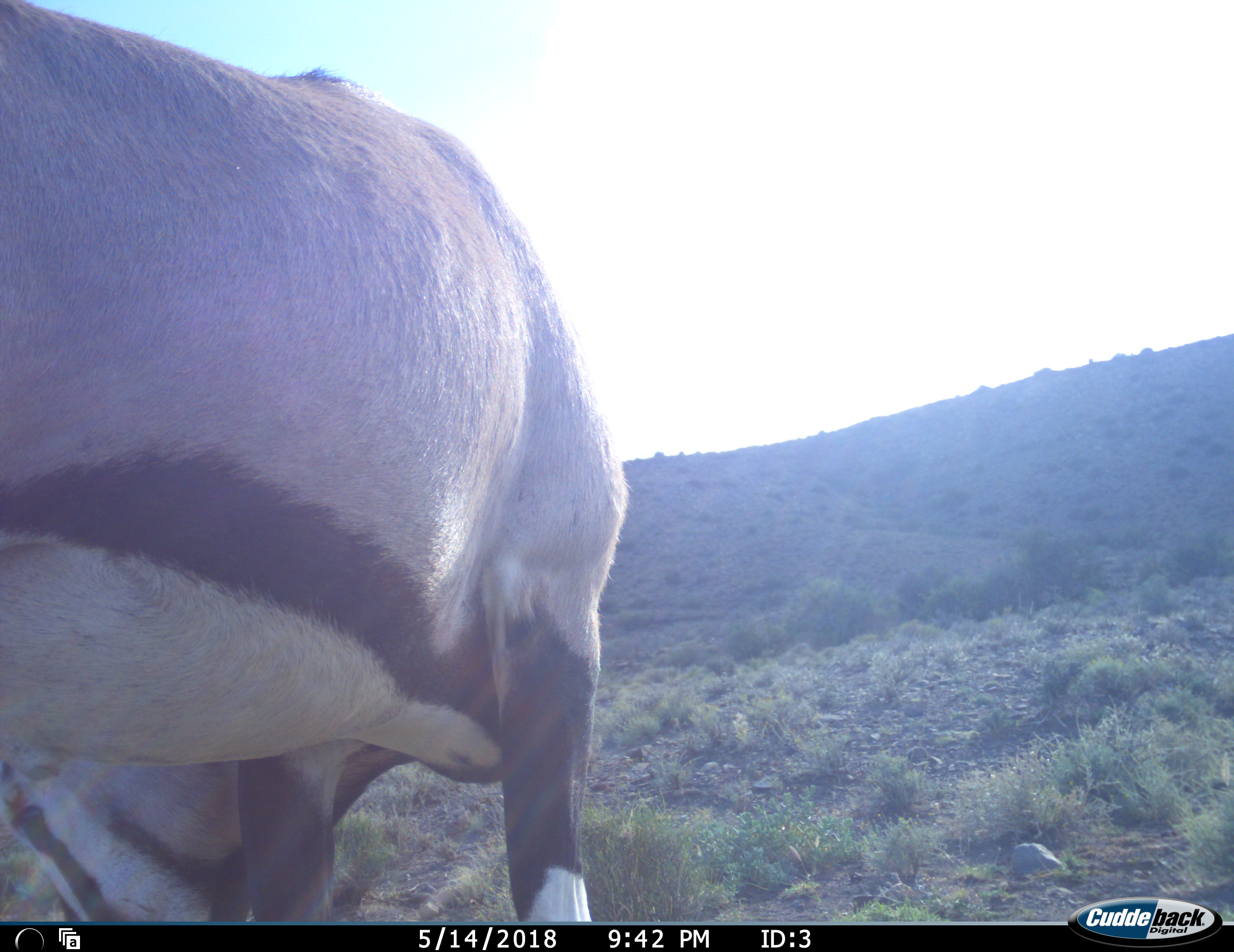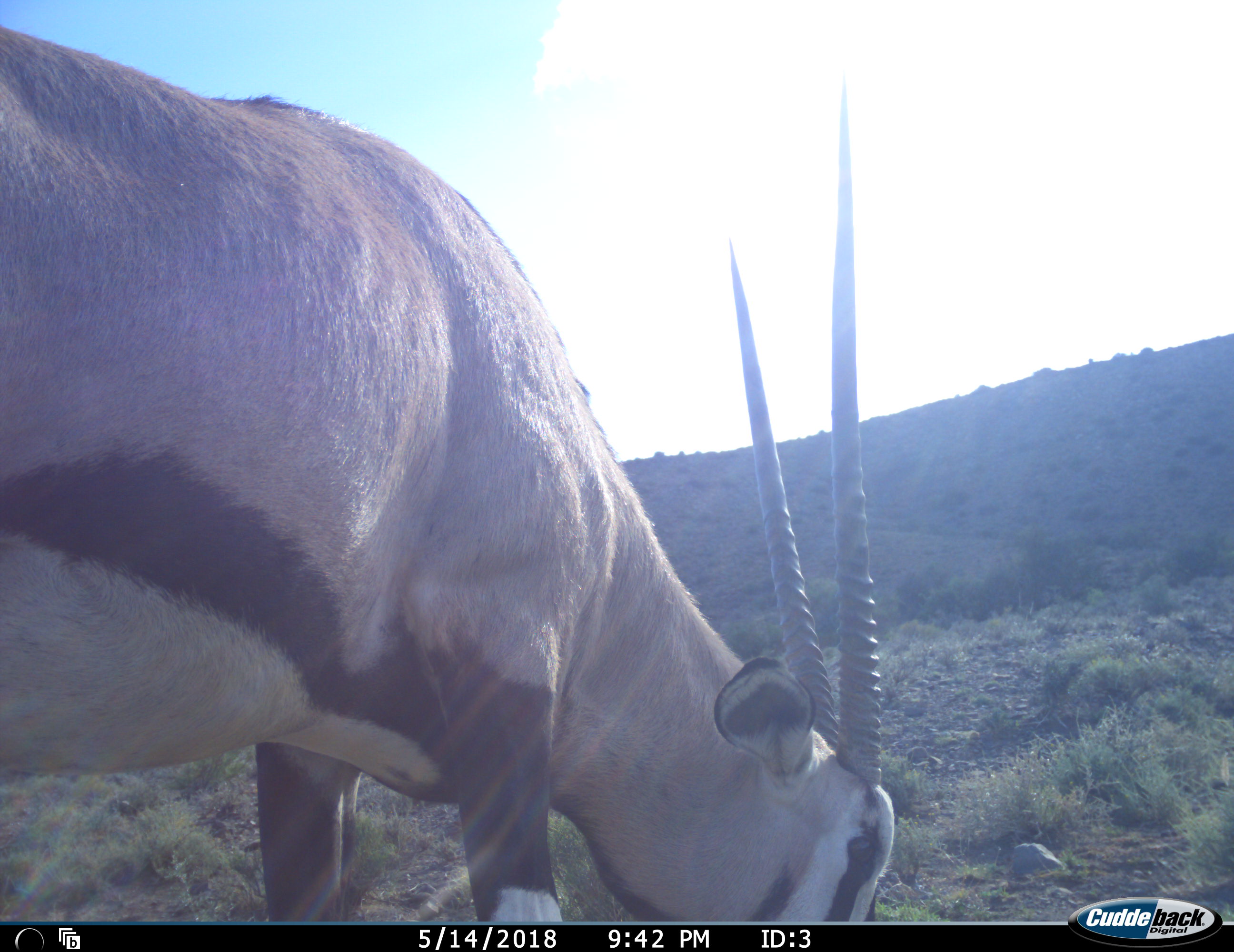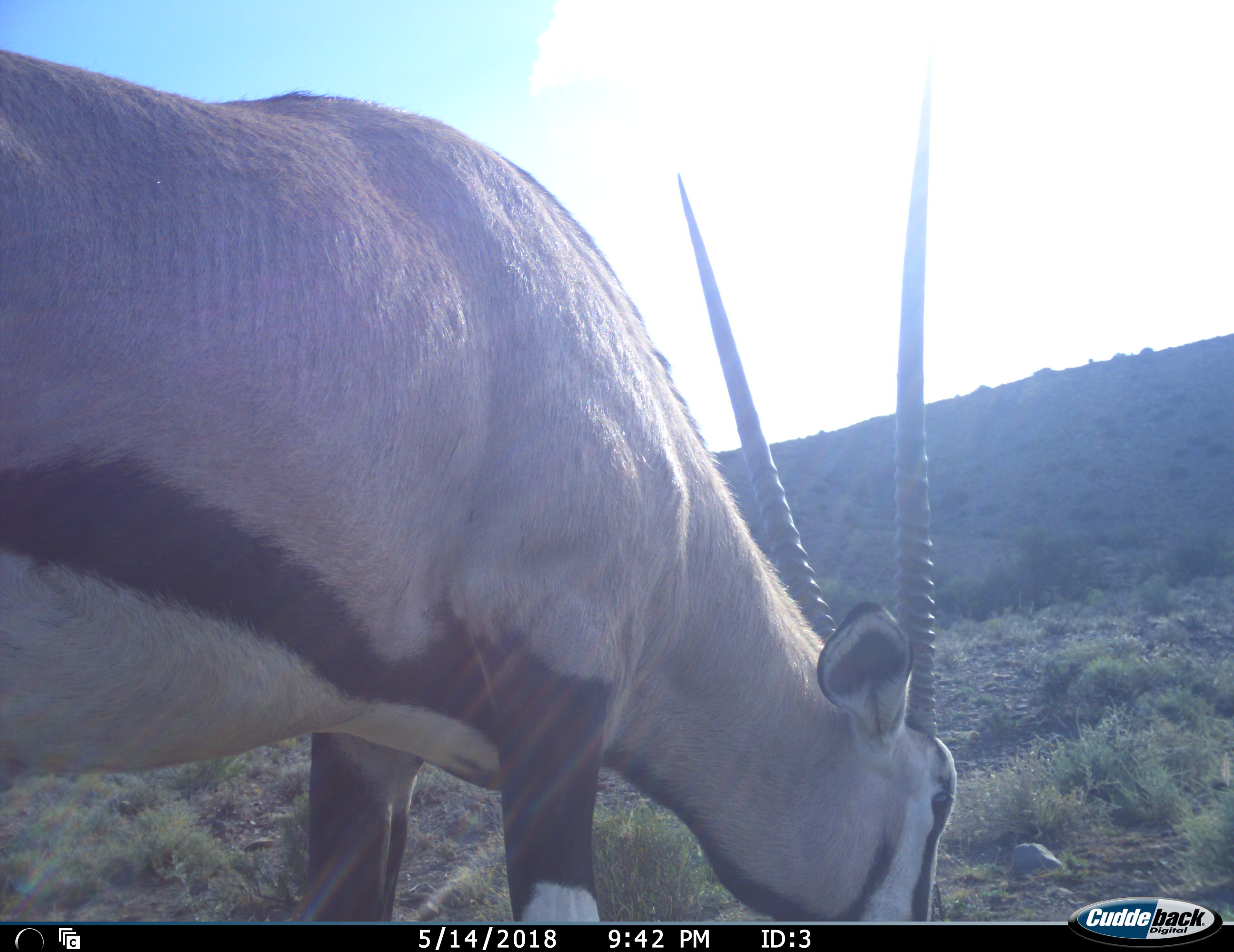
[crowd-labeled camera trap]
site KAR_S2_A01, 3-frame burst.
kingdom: Animalia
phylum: Chordata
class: Mammalia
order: Artiodactyla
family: Bovidae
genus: Oryx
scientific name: Oryx gazella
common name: gemsbok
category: oryx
Oryx (gemsbok) (Oryx gazella), count 1. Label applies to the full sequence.